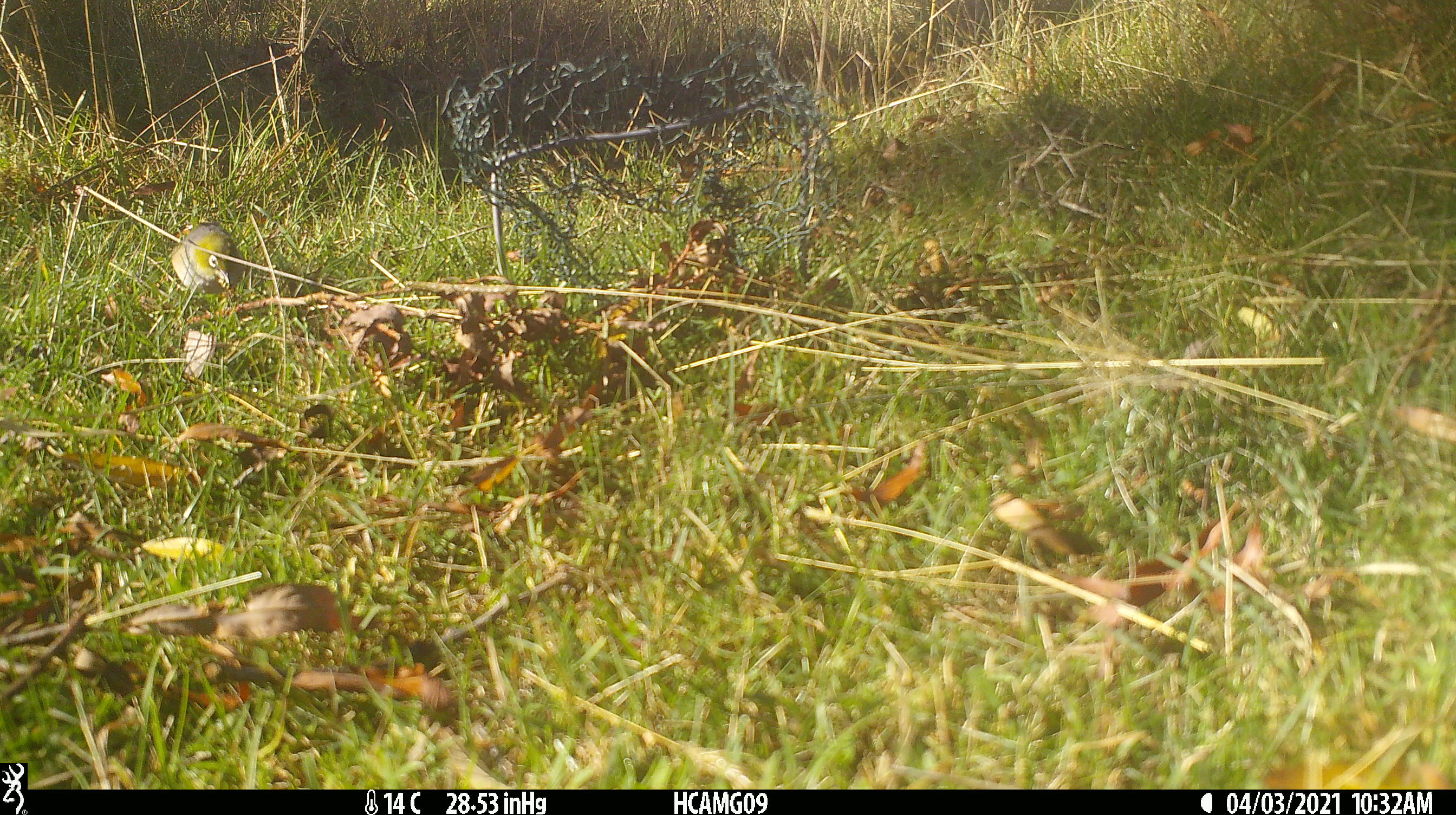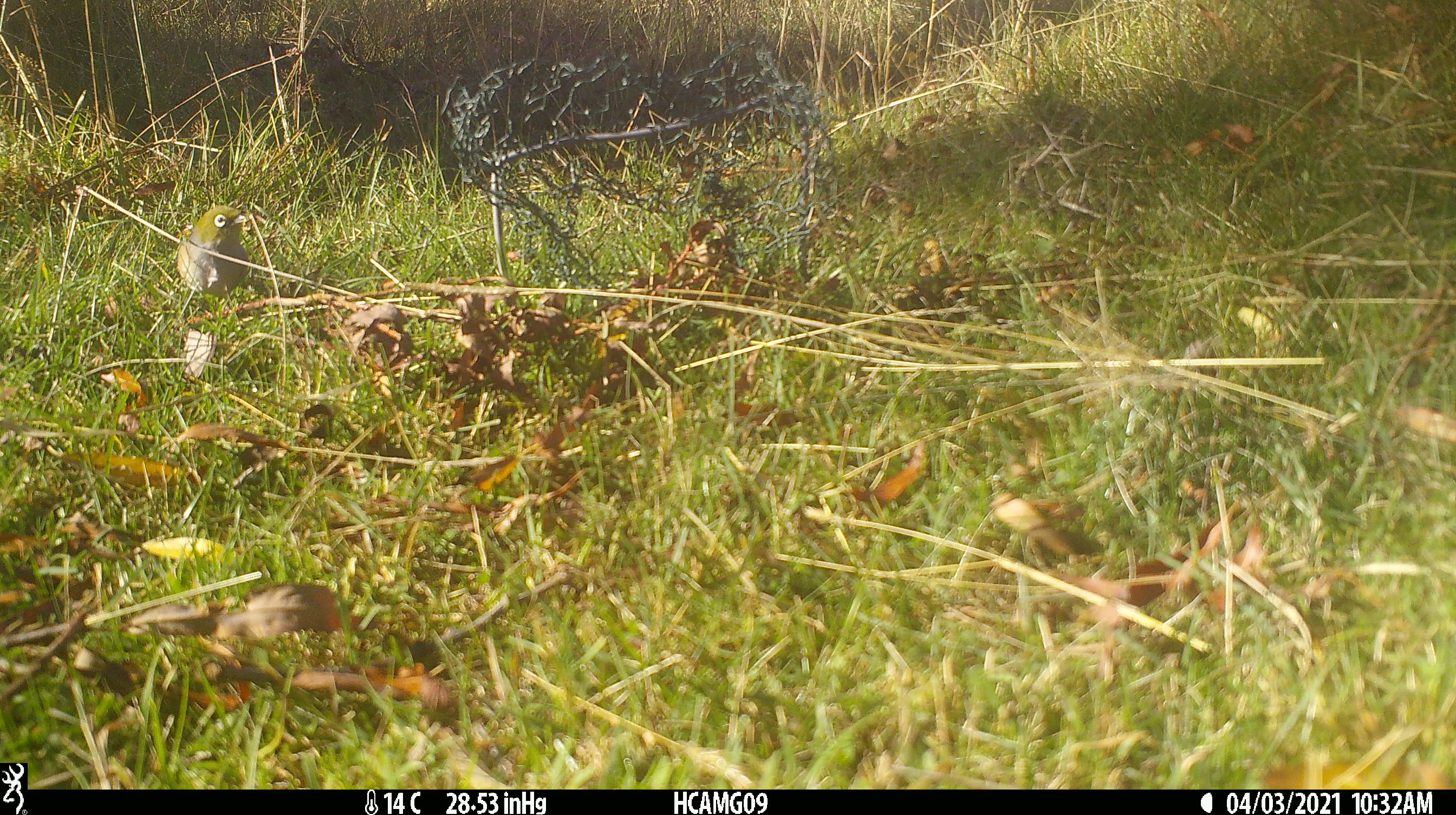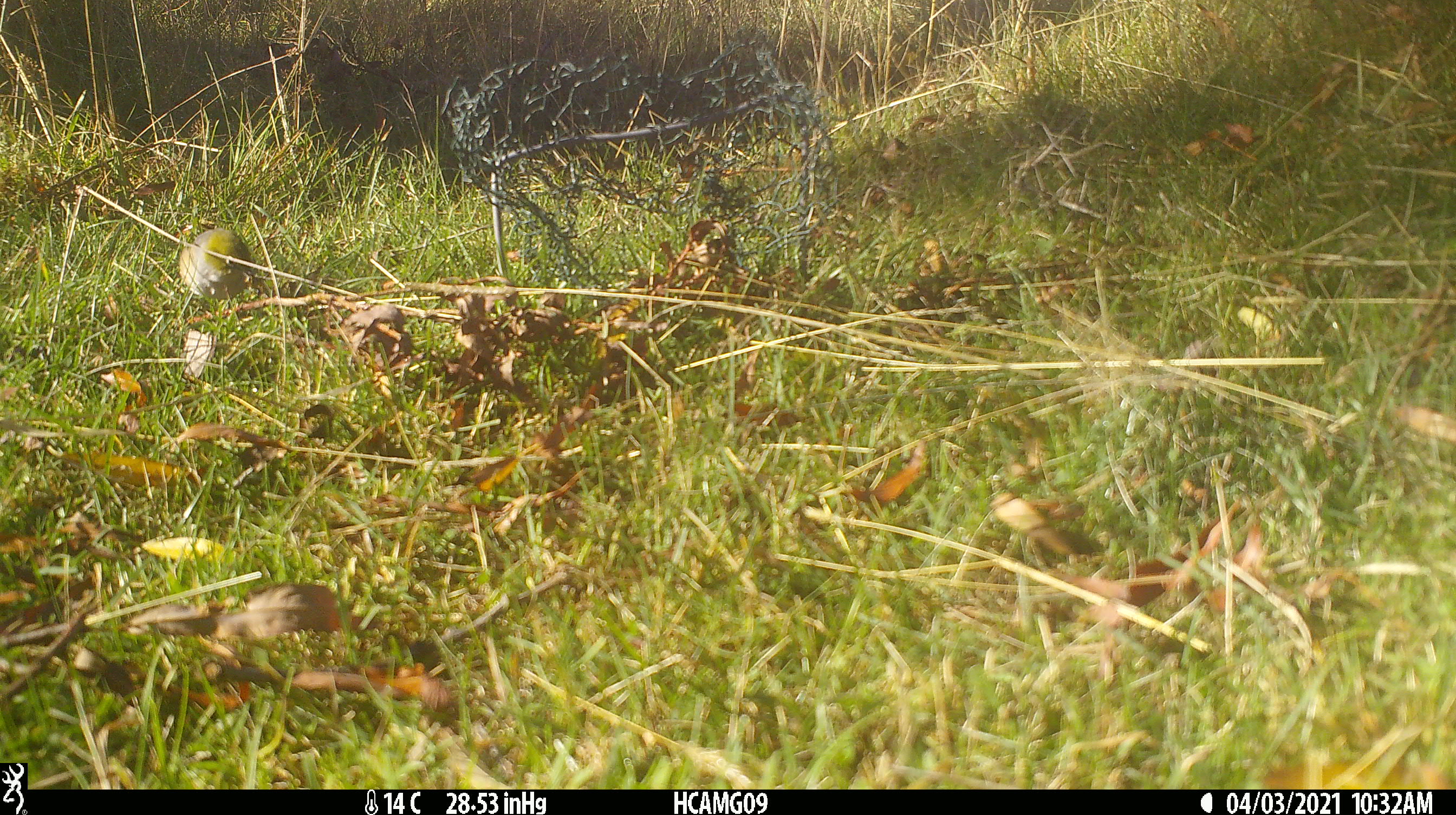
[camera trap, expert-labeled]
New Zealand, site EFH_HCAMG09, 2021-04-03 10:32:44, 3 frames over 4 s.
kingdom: Animalia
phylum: Chordata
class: Aves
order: Passeriformes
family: Zosteropidae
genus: Zosterops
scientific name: Zosterops lateralis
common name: silvereye